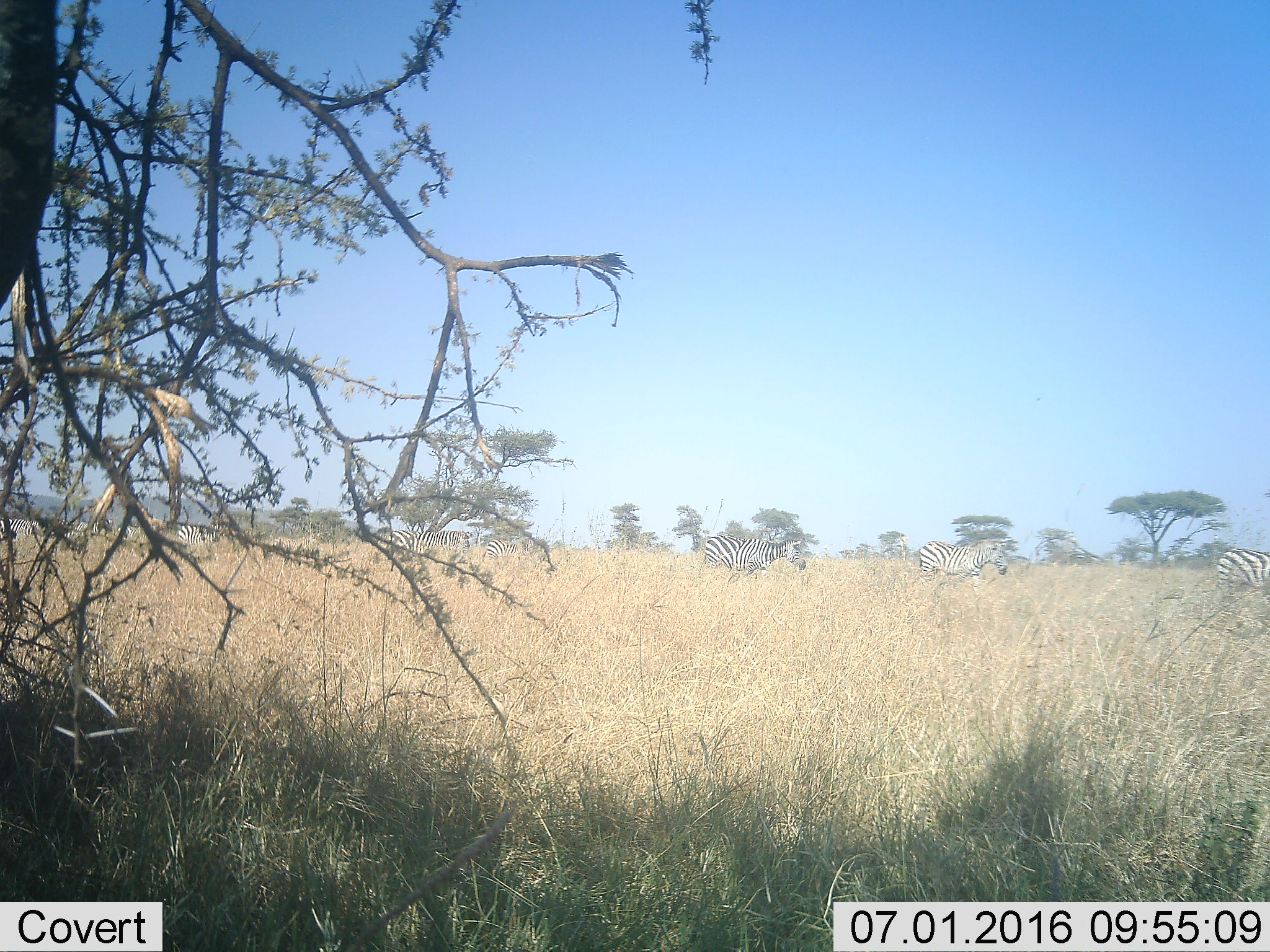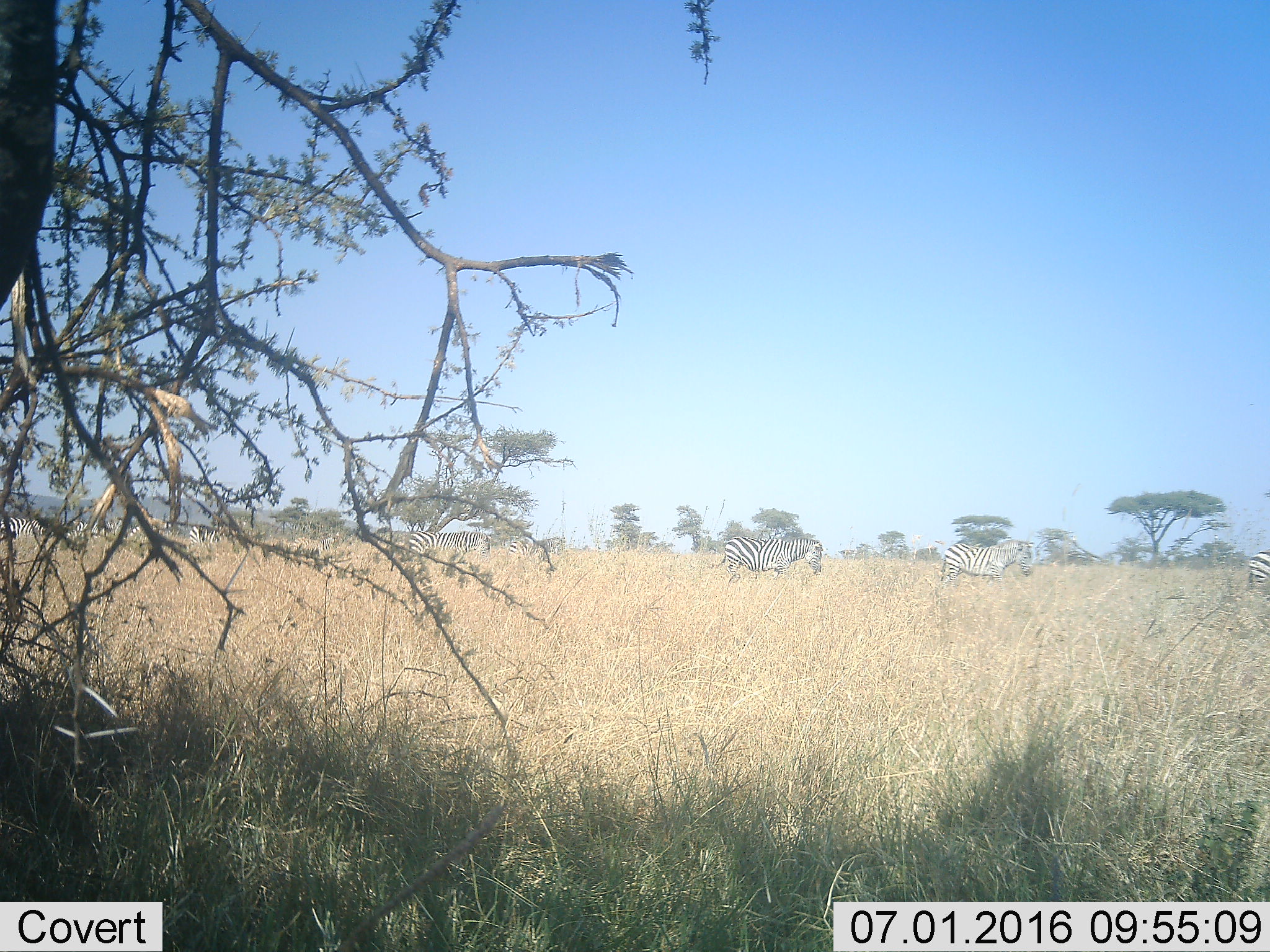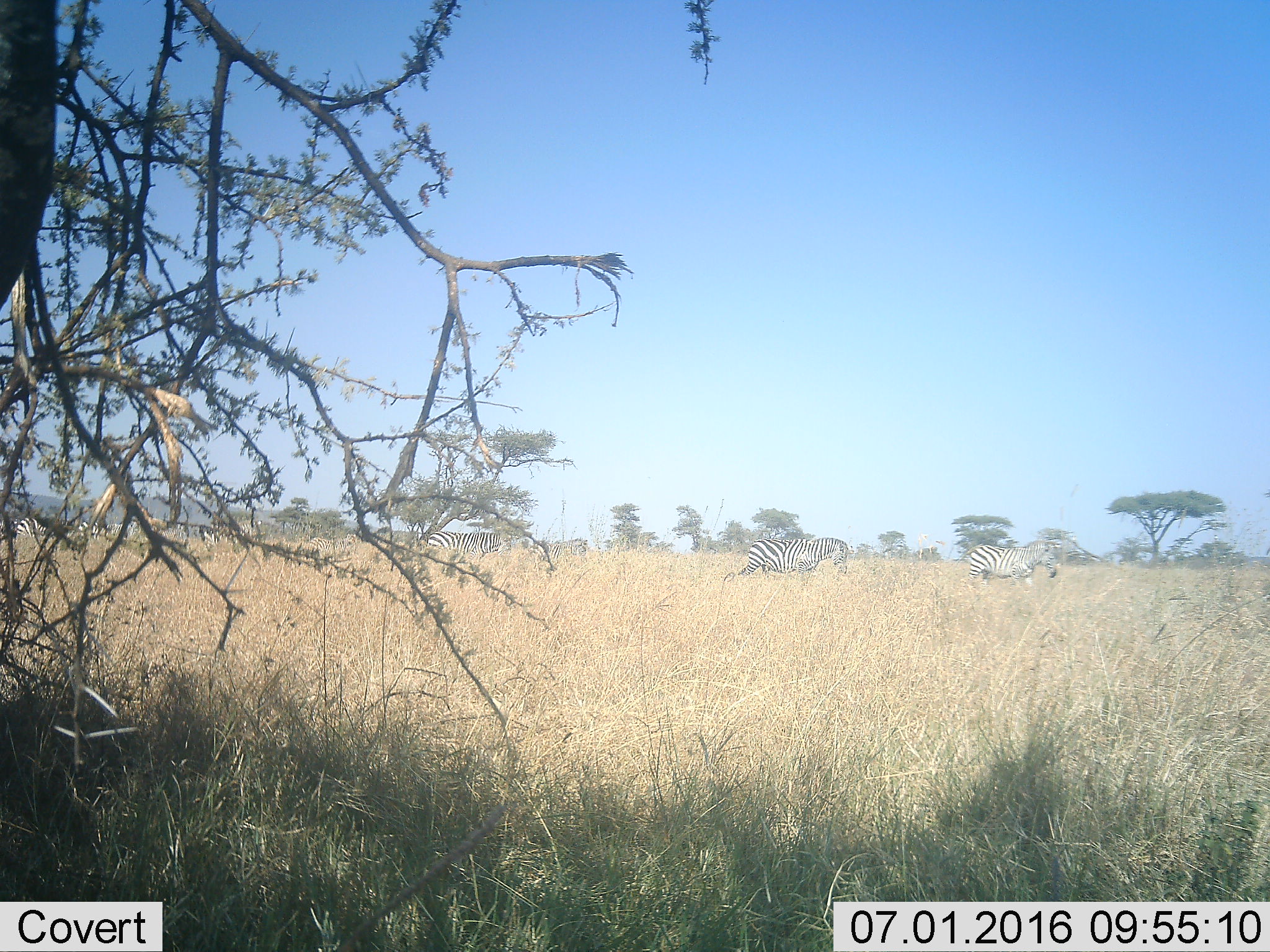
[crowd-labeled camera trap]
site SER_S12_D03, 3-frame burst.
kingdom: Animalia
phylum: Chordata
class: Mammalia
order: Perissodactyla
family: Equidae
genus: Equus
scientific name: Equus quagga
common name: plains zebra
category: zebraplains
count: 11-50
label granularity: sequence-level